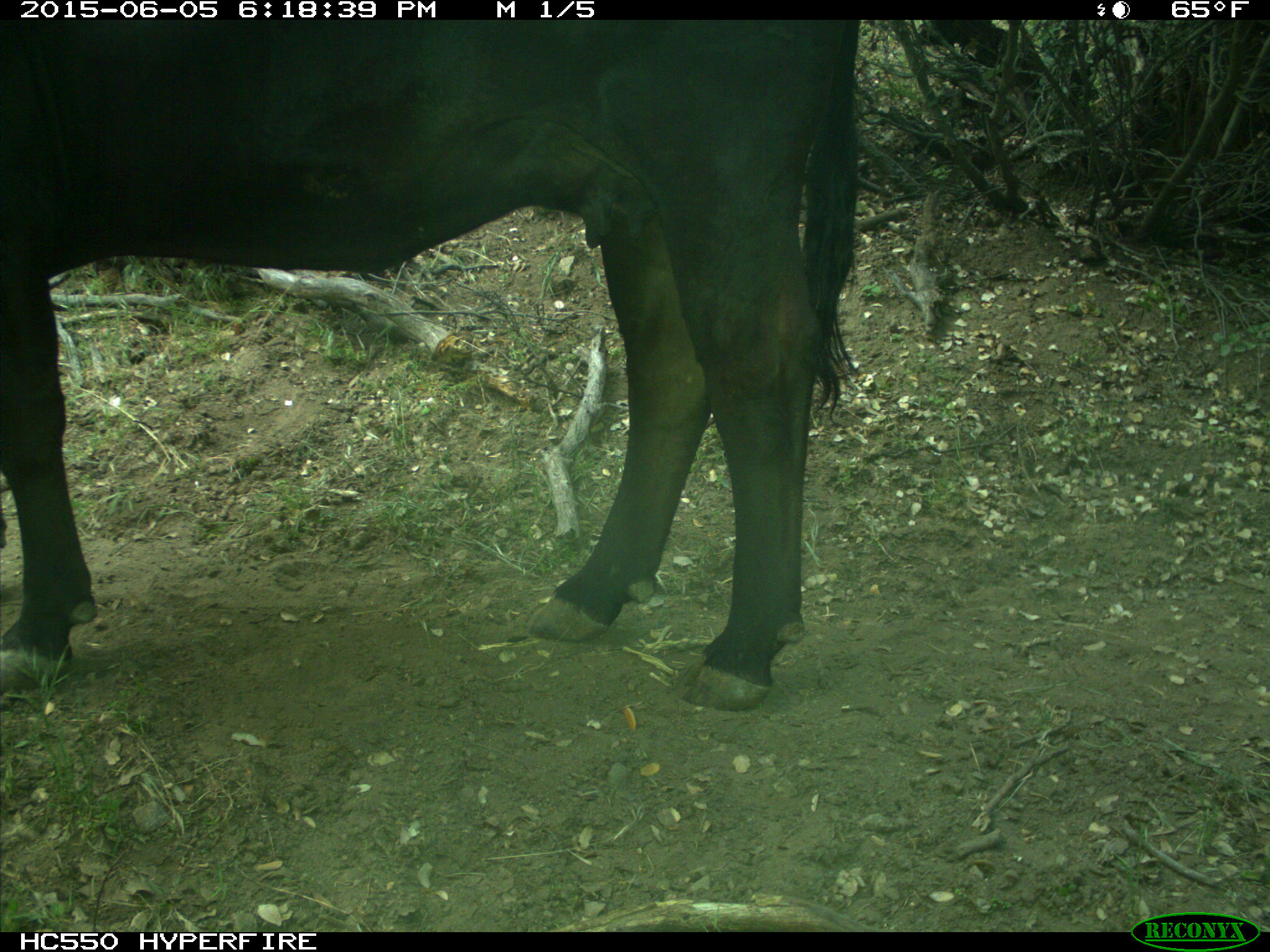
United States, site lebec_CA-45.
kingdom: Animalia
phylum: Chordata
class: Mammalia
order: Artiodactyla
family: Bovidae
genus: Bos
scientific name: Bos taurus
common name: domestic cow